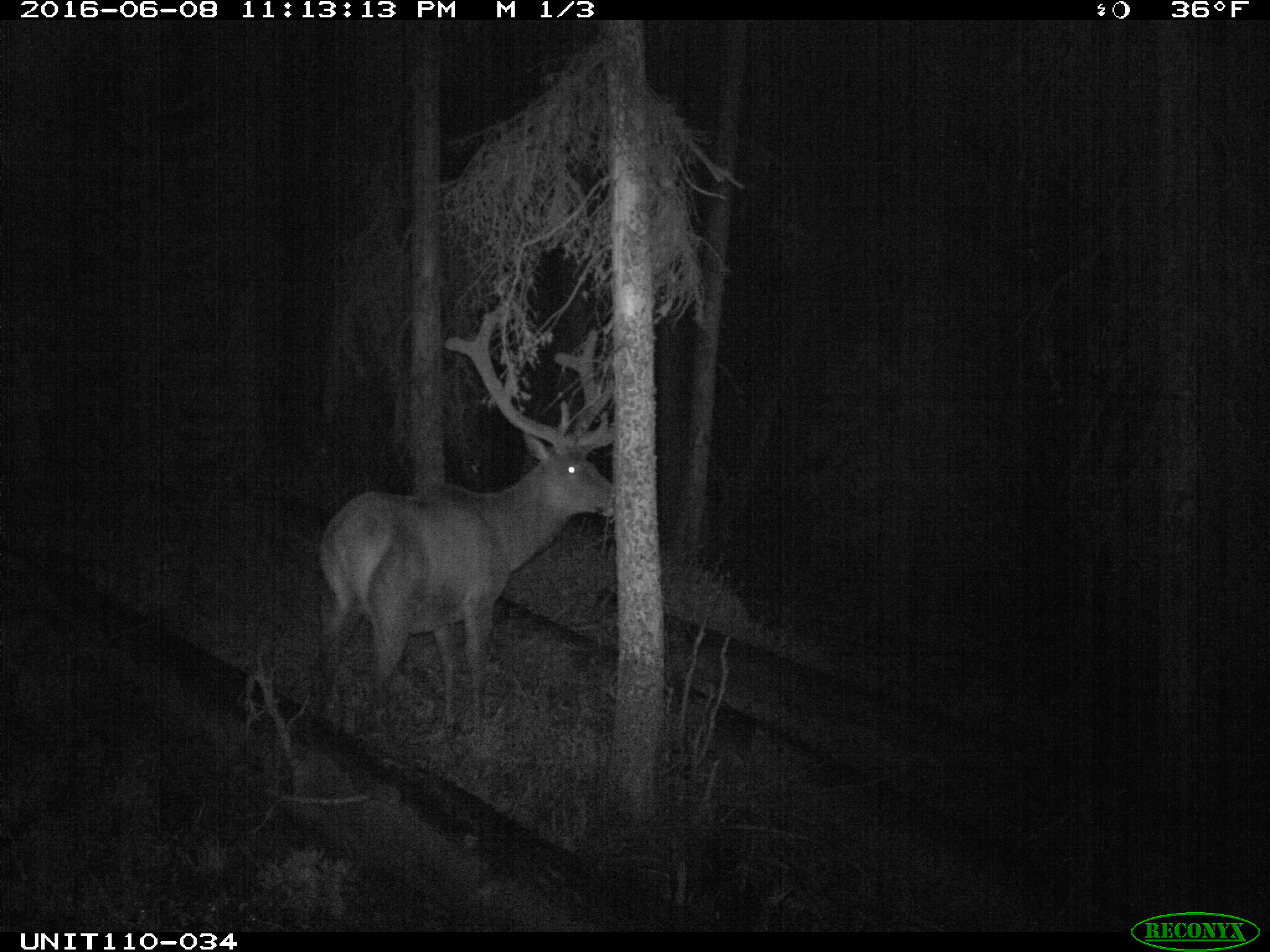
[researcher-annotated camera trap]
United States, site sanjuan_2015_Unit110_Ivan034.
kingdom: Animalia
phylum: Chordata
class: Mammalia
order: Artiodactyla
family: Cervidae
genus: Cervus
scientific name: Cervus elaphus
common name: red deer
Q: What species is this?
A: Cervus elaphus (red deer).